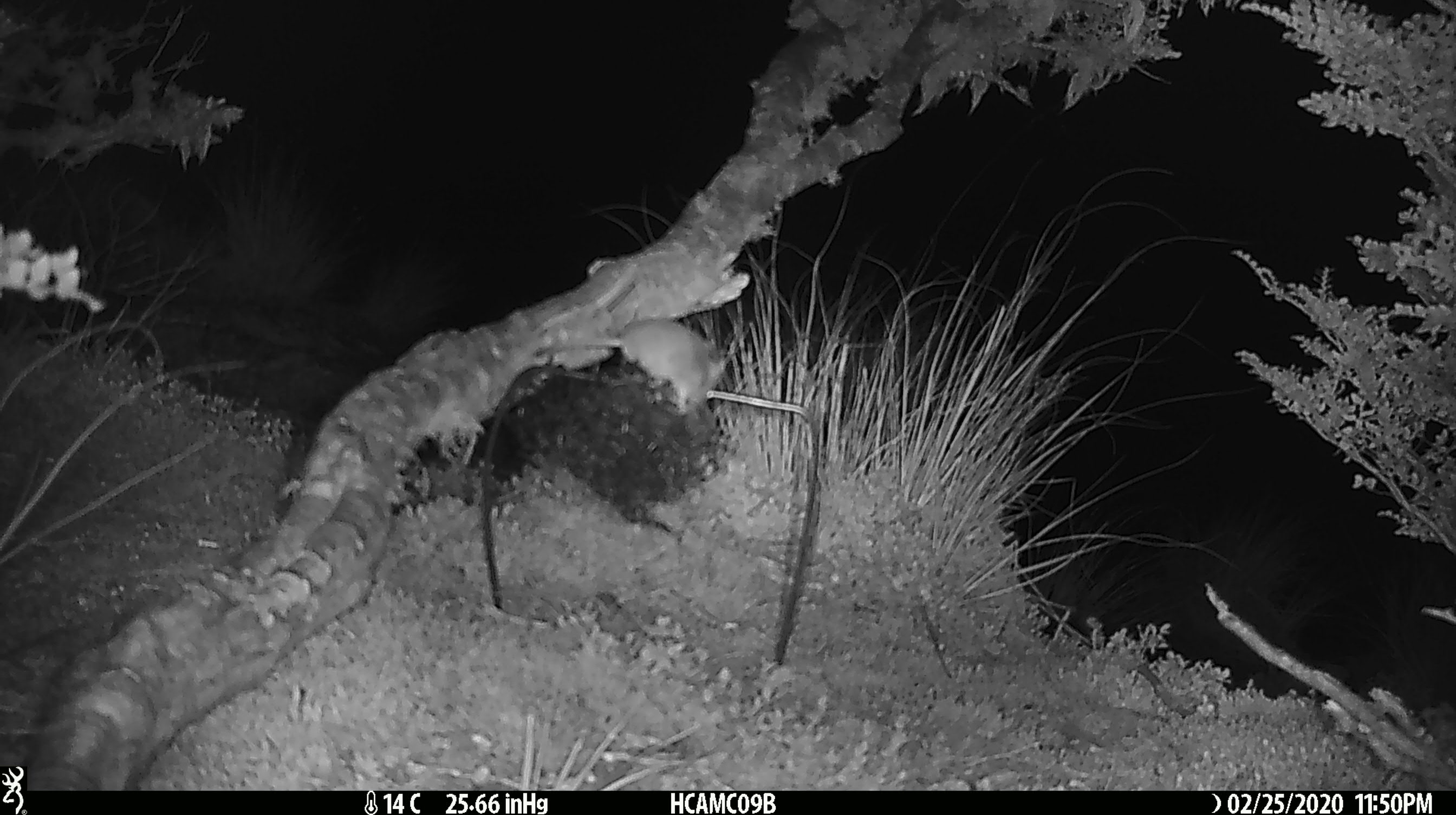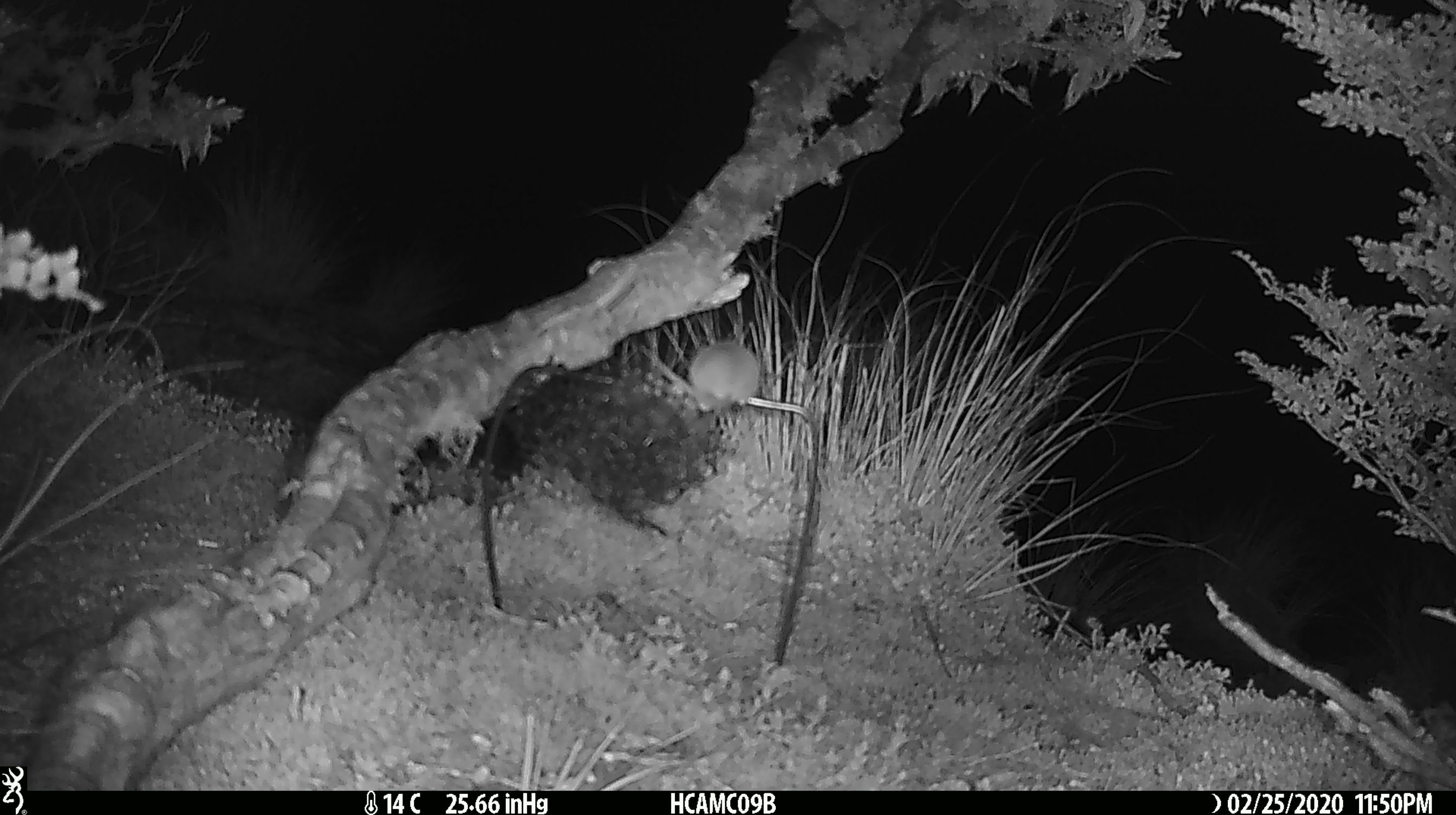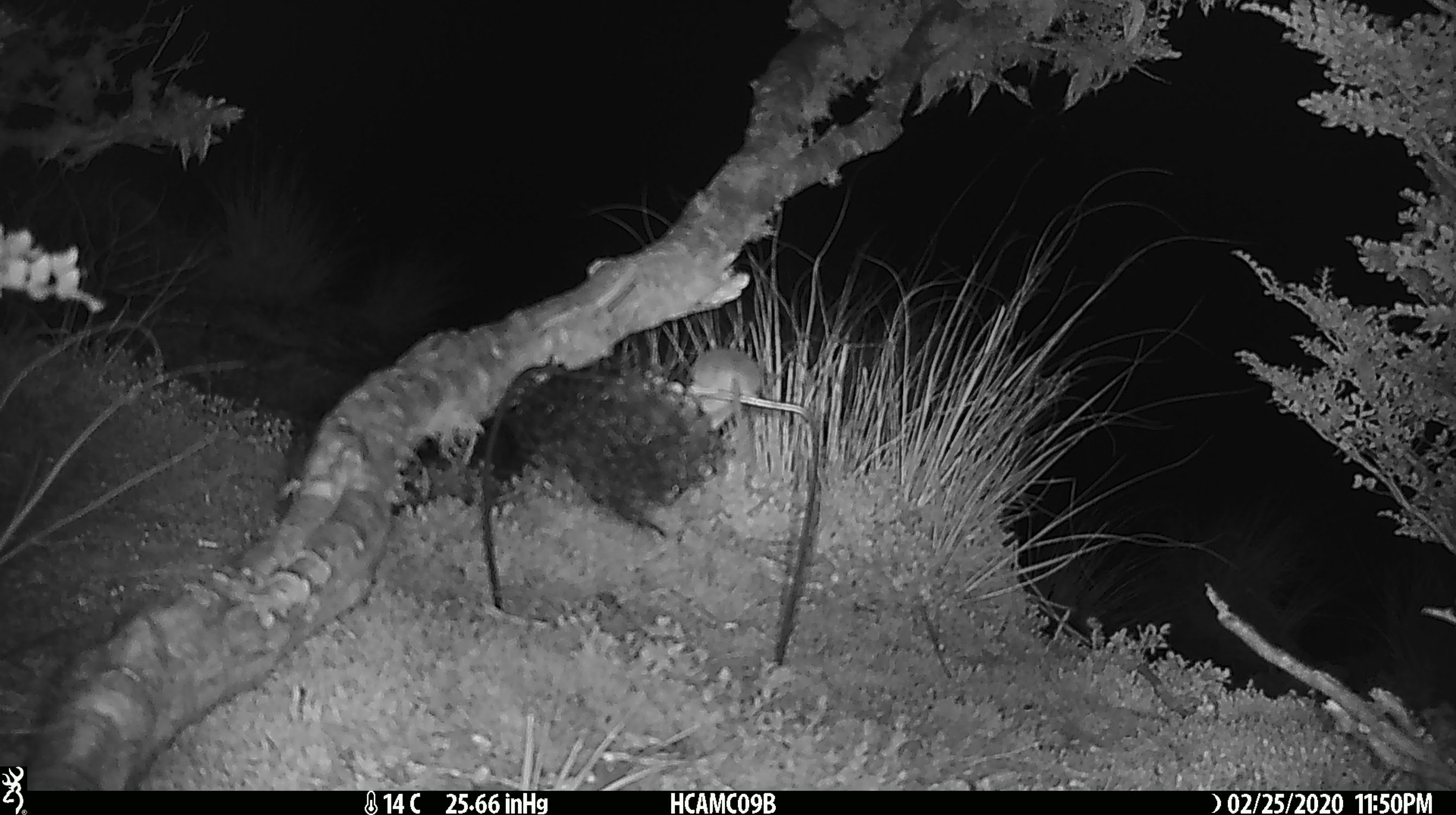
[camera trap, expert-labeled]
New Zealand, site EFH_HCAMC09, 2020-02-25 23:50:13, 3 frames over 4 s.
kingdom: Animalia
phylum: Chordata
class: Mammalia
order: Rodentia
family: Muridae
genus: Mus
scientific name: Mus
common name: mouse